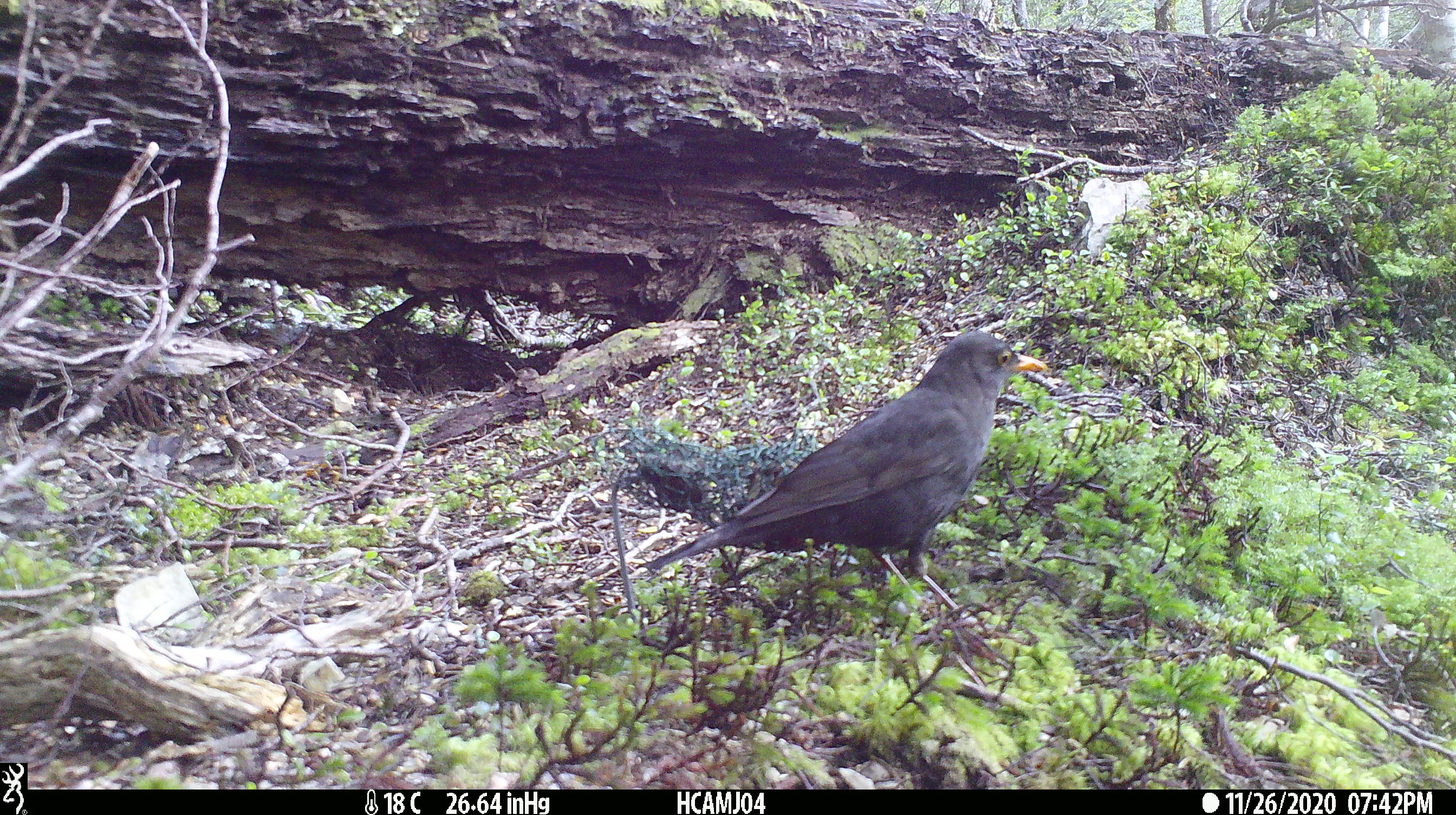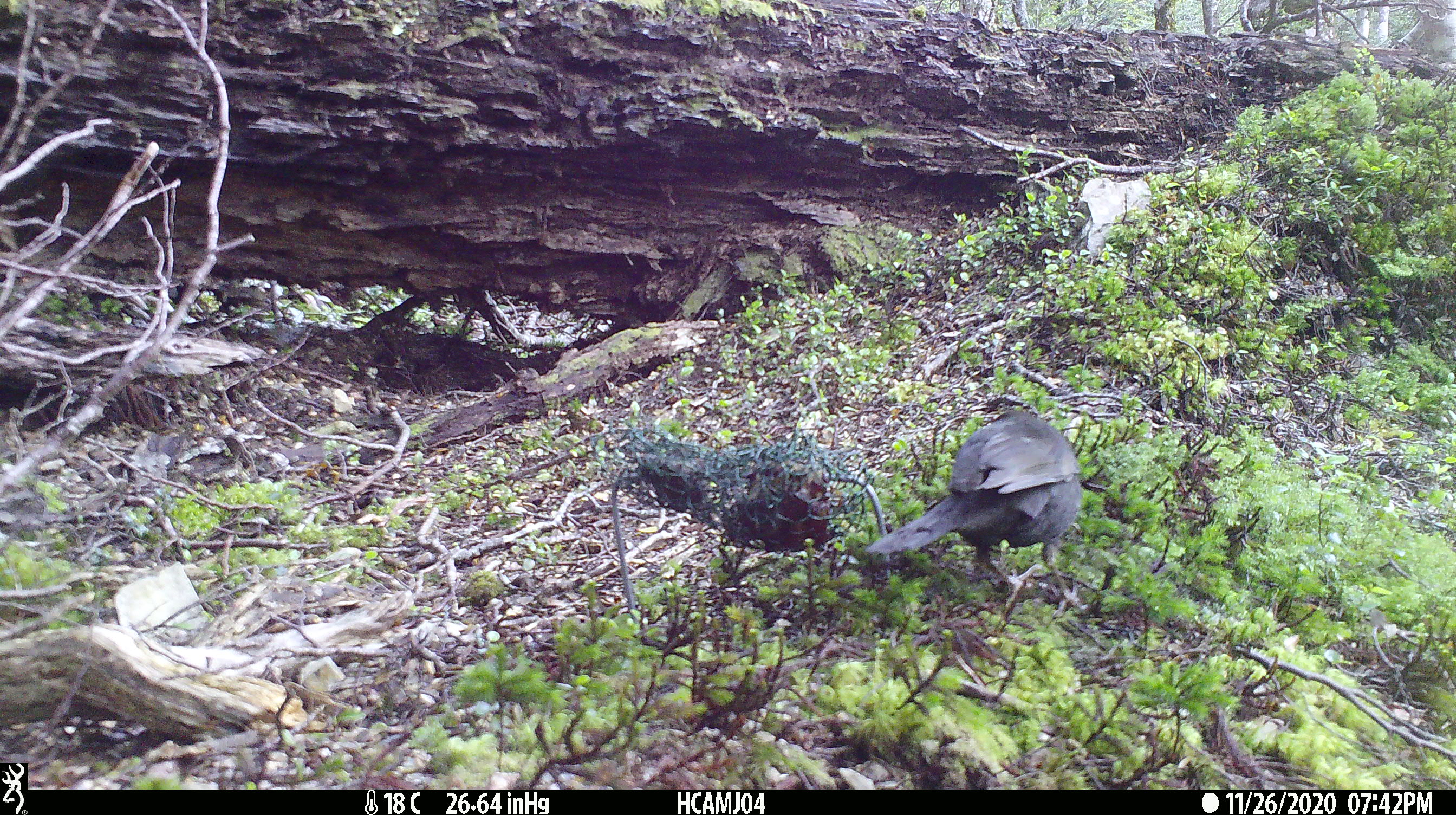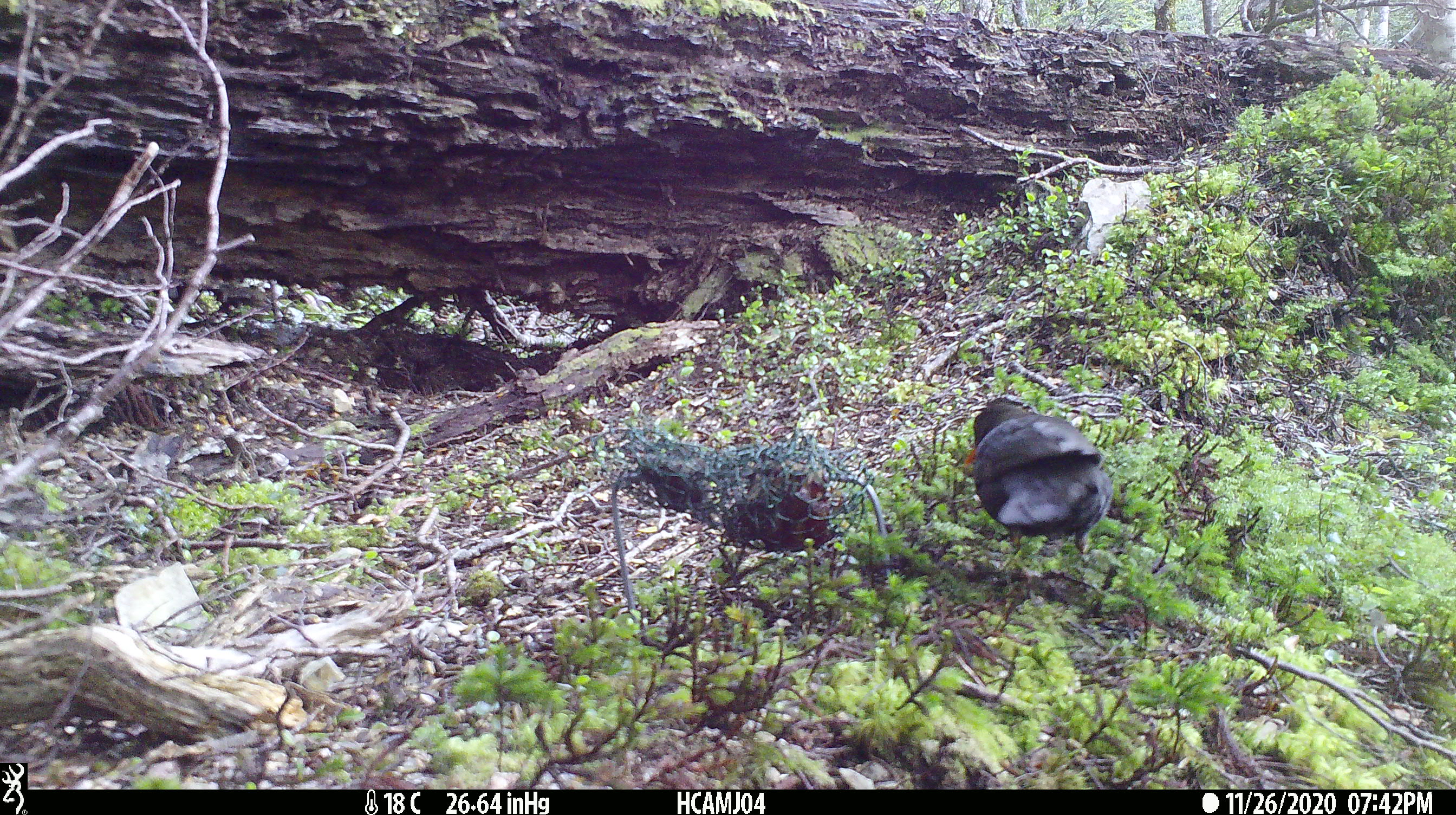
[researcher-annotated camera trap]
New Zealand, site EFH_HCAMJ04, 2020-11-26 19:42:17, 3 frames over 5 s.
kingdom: Animalia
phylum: Chordata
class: Aves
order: Passeriformes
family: Turdidae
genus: Turdus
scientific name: Turdus merula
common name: eurasian blackbird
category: blackbird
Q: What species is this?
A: Blackbird (eurasian blackbird) (Turdus merula).